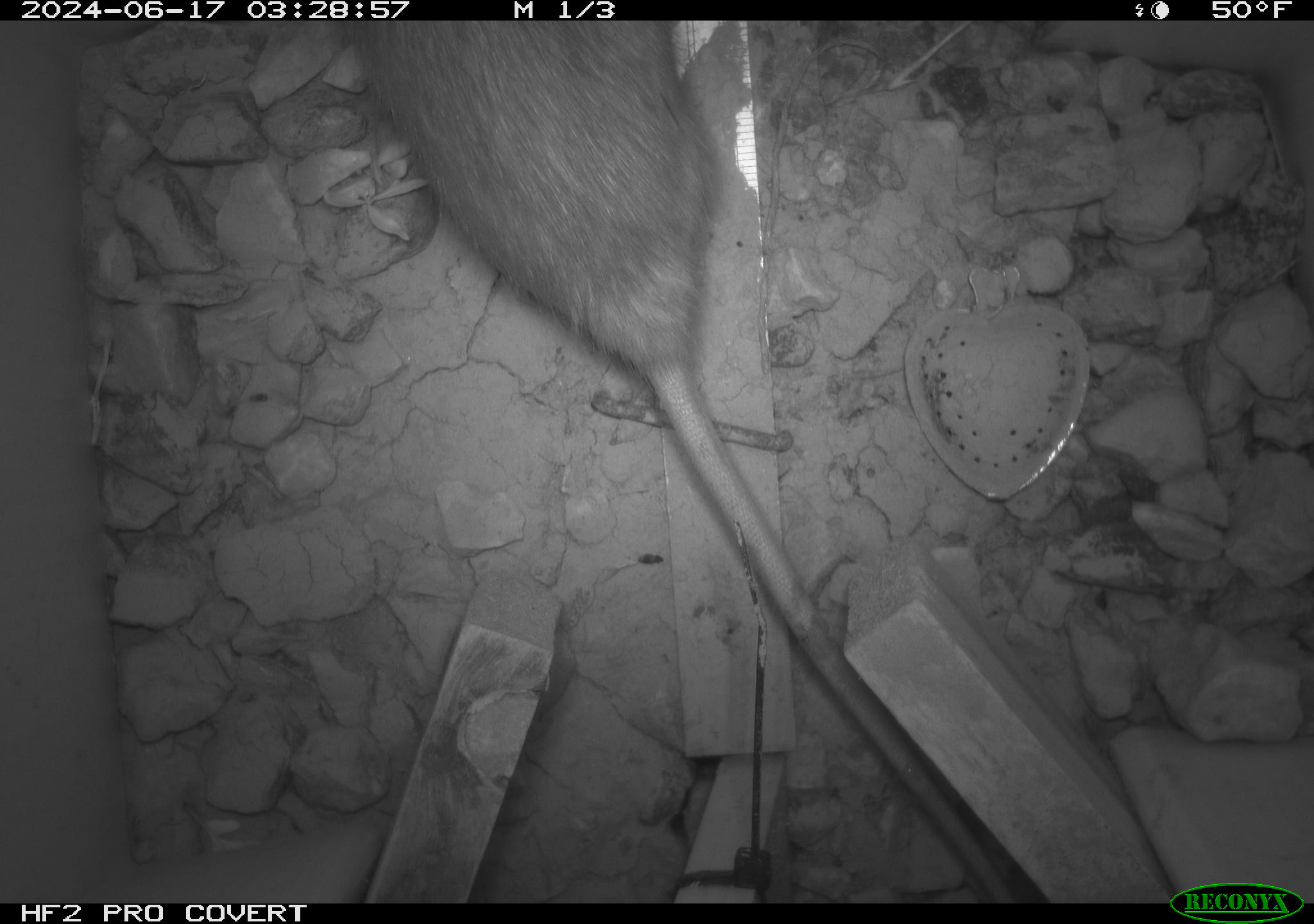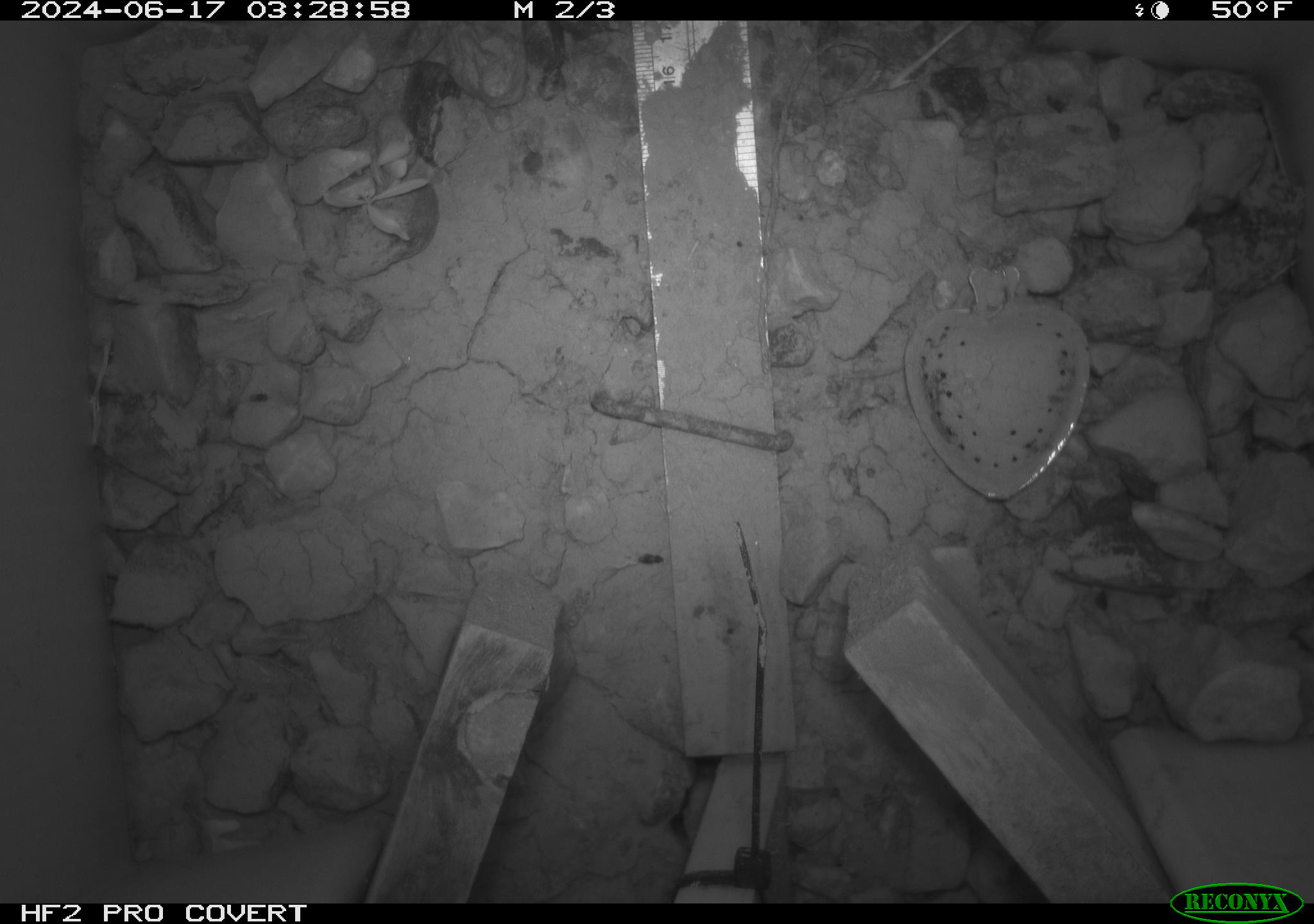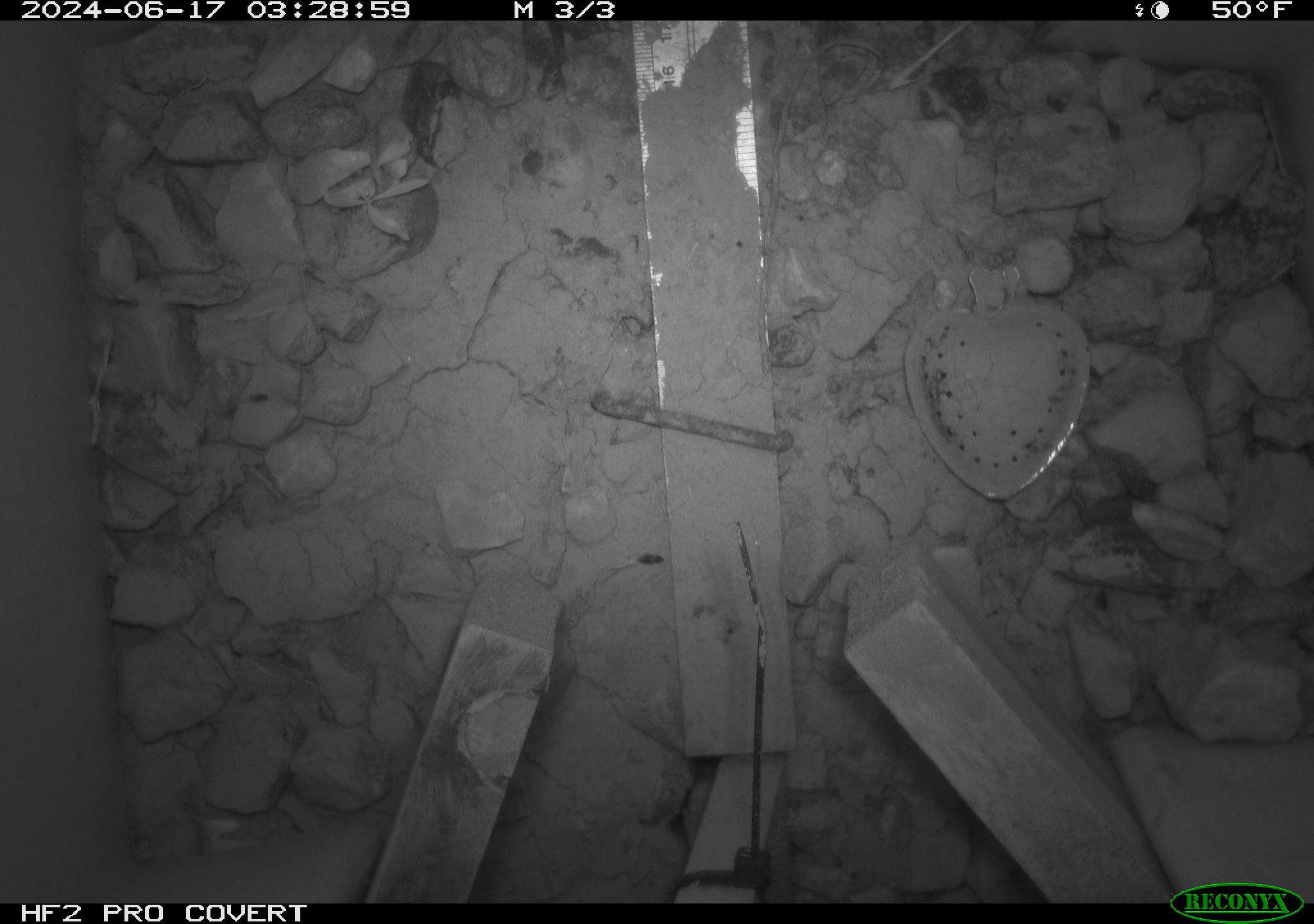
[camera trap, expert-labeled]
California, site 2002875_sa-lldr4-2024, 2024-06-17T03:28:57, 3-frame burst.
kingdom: Animalia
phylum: Chordata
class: Mammalia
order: Rodentia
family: Muridae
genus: Rattus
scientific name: Rattus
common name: rat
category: rattus species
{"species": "rattus species (rat) (Rattus)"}